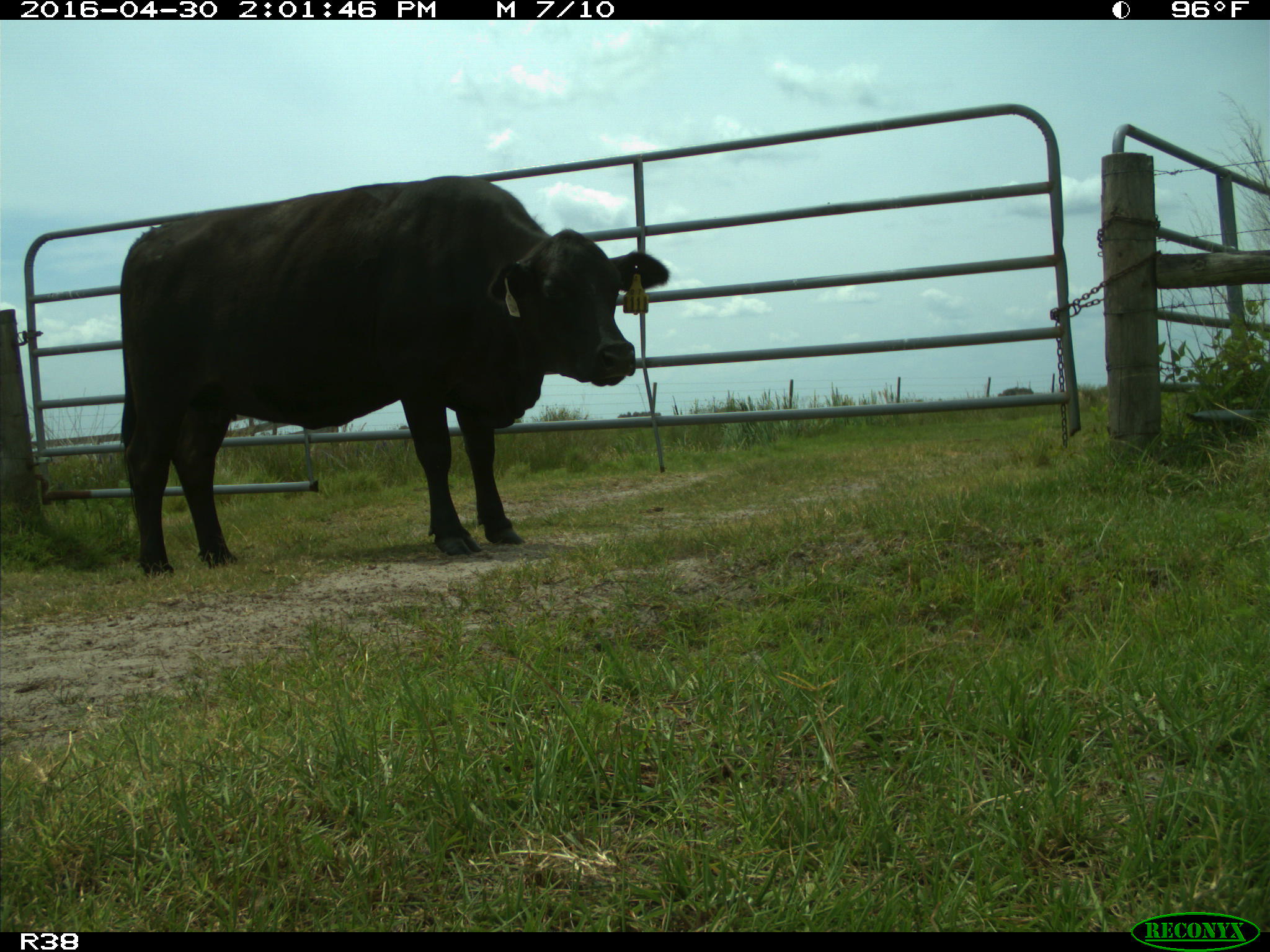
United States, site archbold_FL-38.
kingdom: Animalia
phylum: Chordata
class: Mammalia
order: Artiodactyla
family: Bovidae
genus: Bos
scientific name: Bos taurus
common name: domestic cow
Bos taurus (domestic cow).